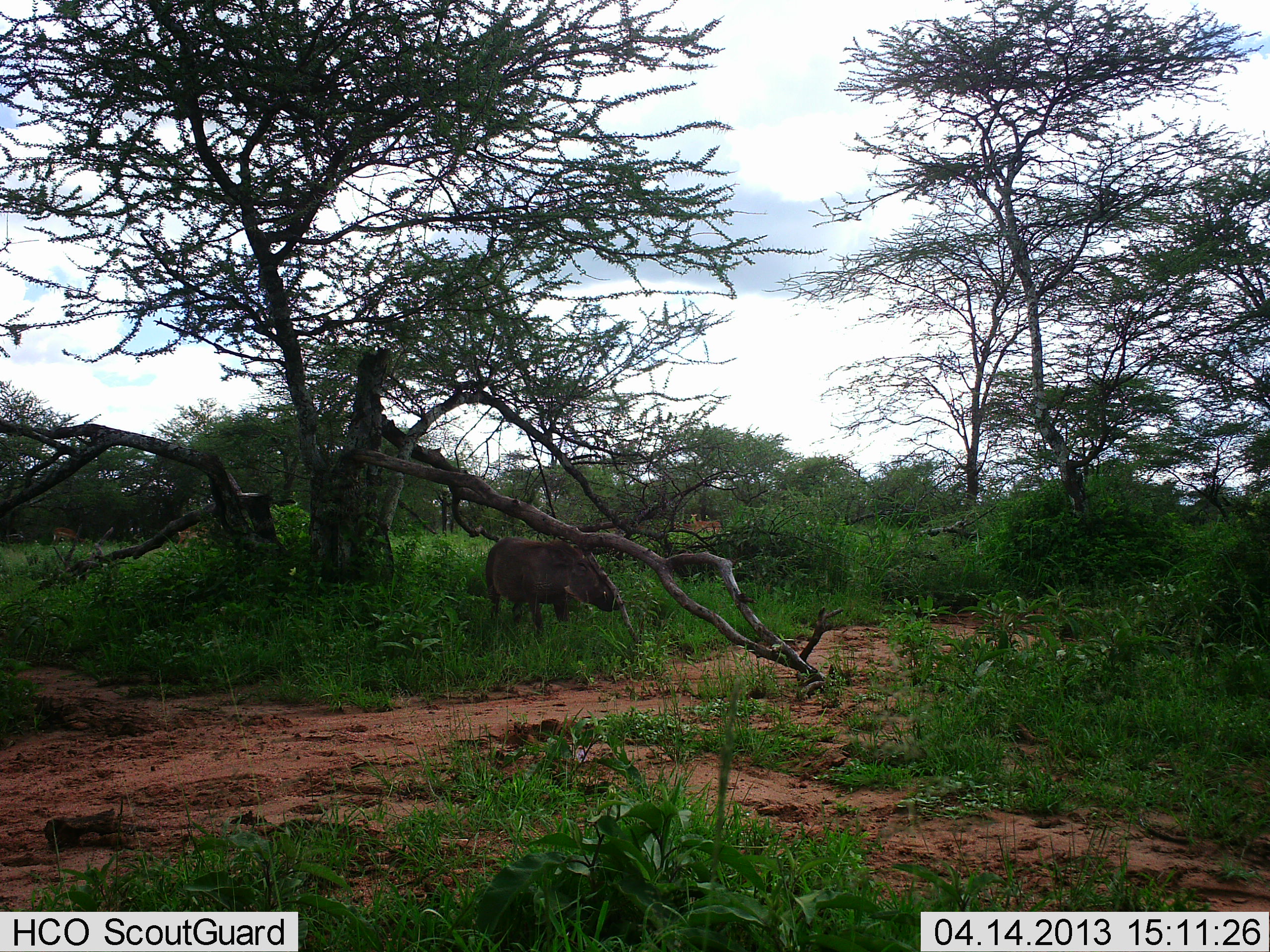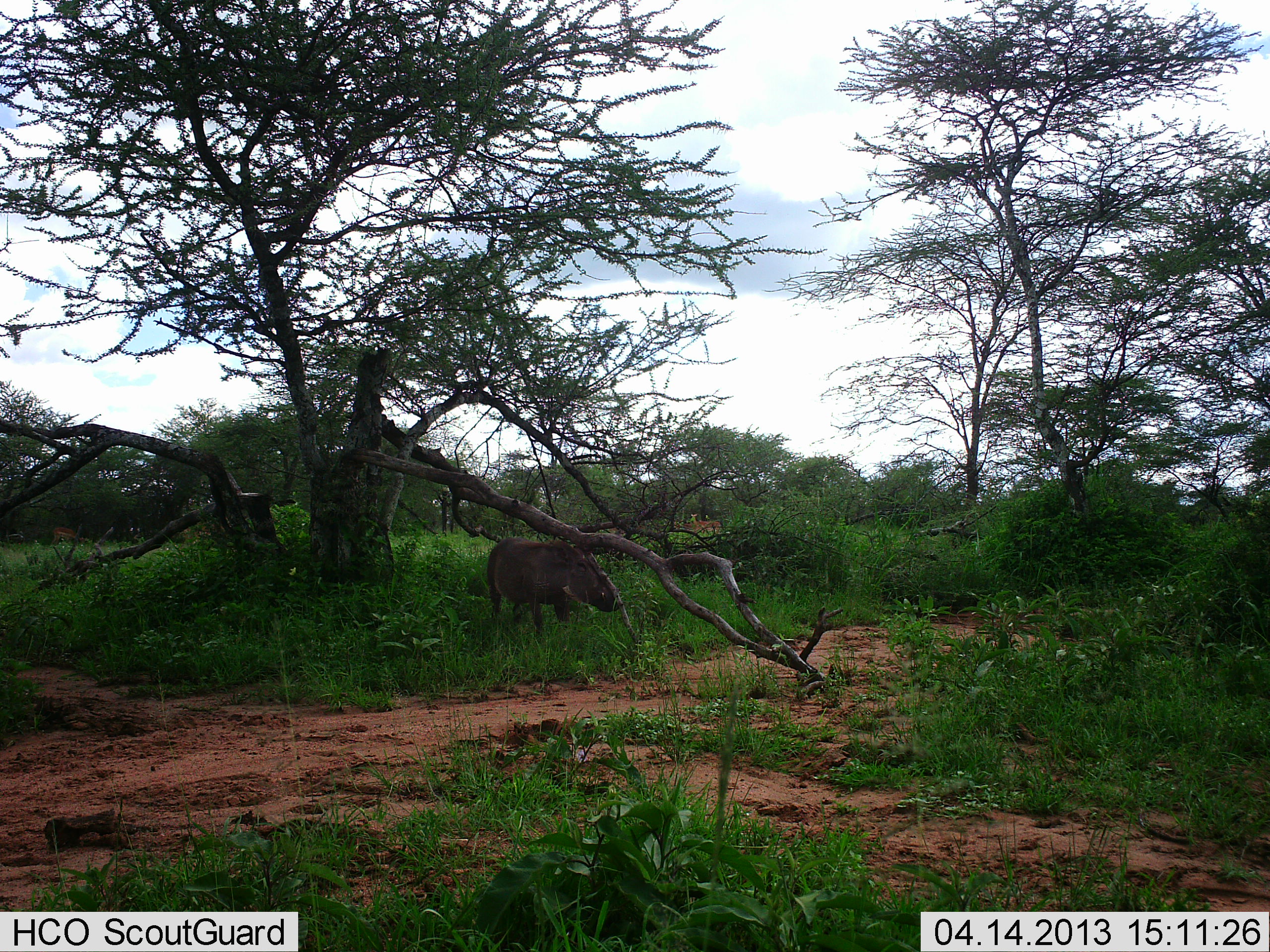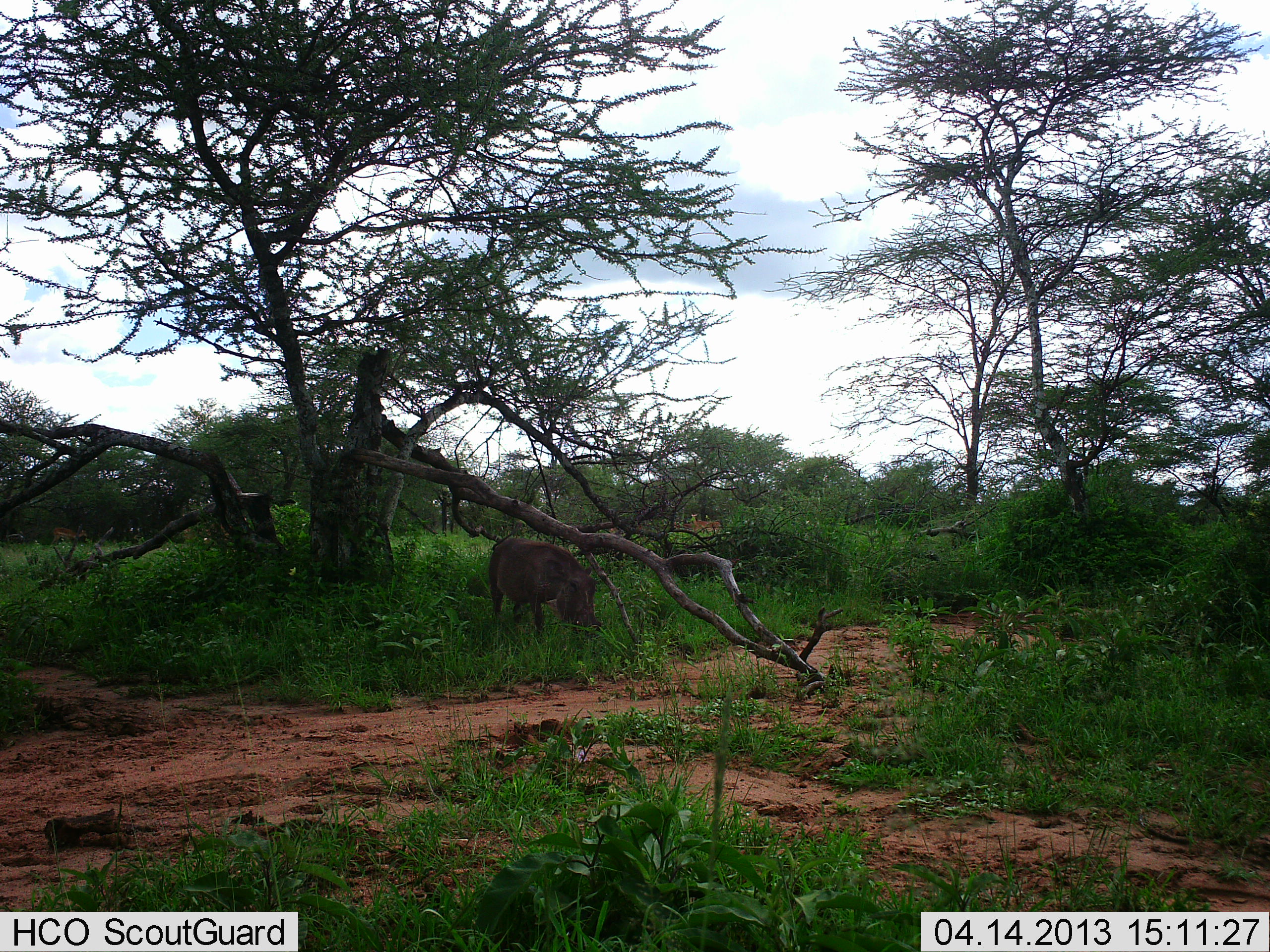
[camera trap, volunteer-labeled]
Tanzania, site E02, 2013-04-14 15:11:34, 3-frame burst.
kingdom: Animalia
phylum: Chordata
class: Mammalia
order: Artiodactyla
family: Suidae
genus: Phacochoerus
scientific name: Phacochoerus africanus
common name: warthog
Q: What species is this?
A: Warthog (Phacochoerus africanus).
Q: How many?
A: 1.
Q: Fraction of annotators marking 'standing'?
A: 64%.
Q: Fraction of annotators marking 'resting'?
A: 0%.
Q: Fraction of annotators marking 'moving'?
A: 0%.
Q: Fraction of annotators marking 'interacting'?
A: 0%.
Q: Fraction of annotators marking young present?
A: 0%.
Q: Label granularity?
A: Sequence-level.